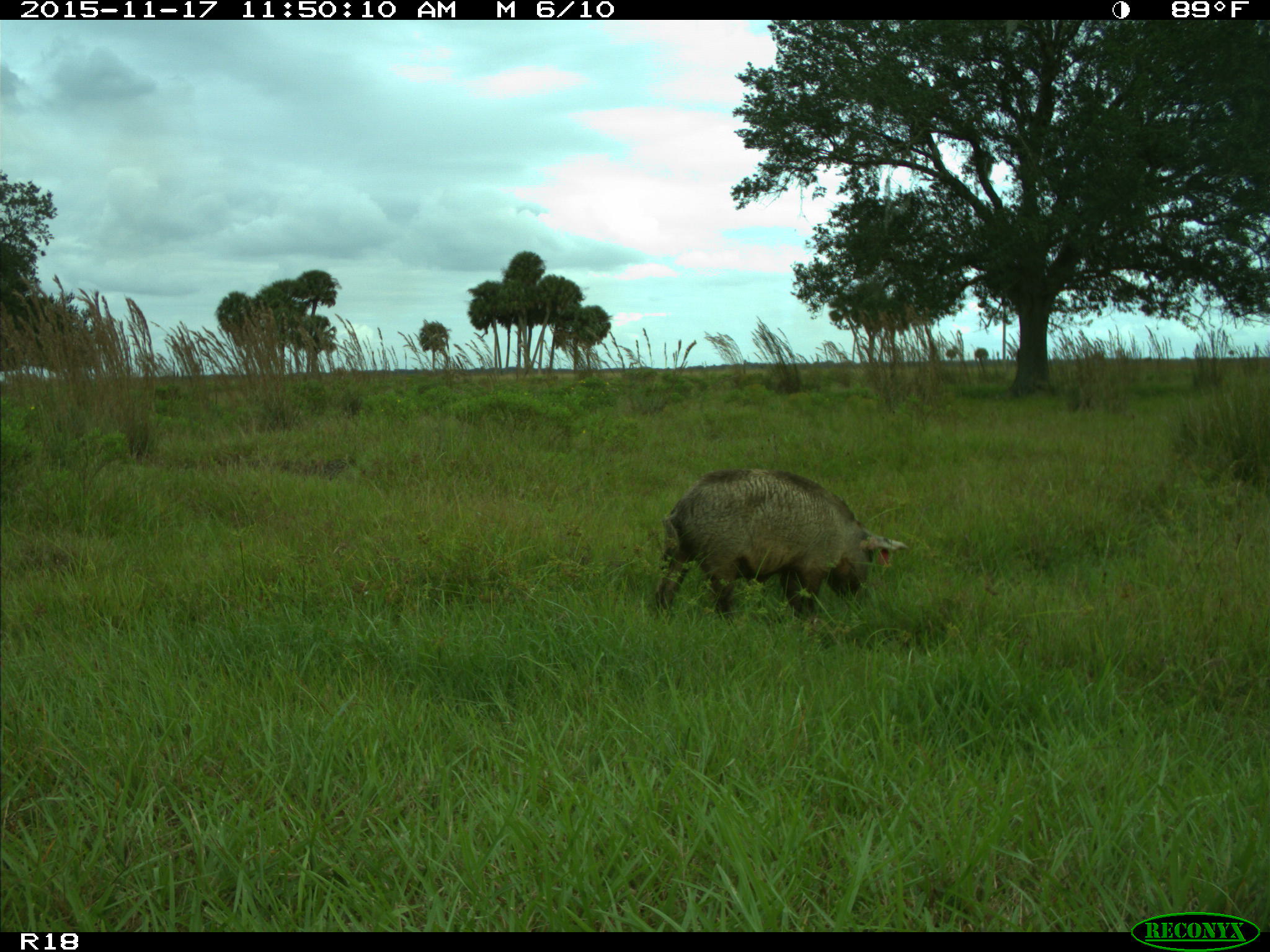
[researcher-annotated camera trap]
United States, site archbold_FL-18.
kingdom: Animalia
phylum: Chordata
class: Mammalia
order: Artiodactyla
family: Suidae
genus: Sus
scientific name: Sus scrofa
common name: wild boar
Sus scrofa (wild boar).